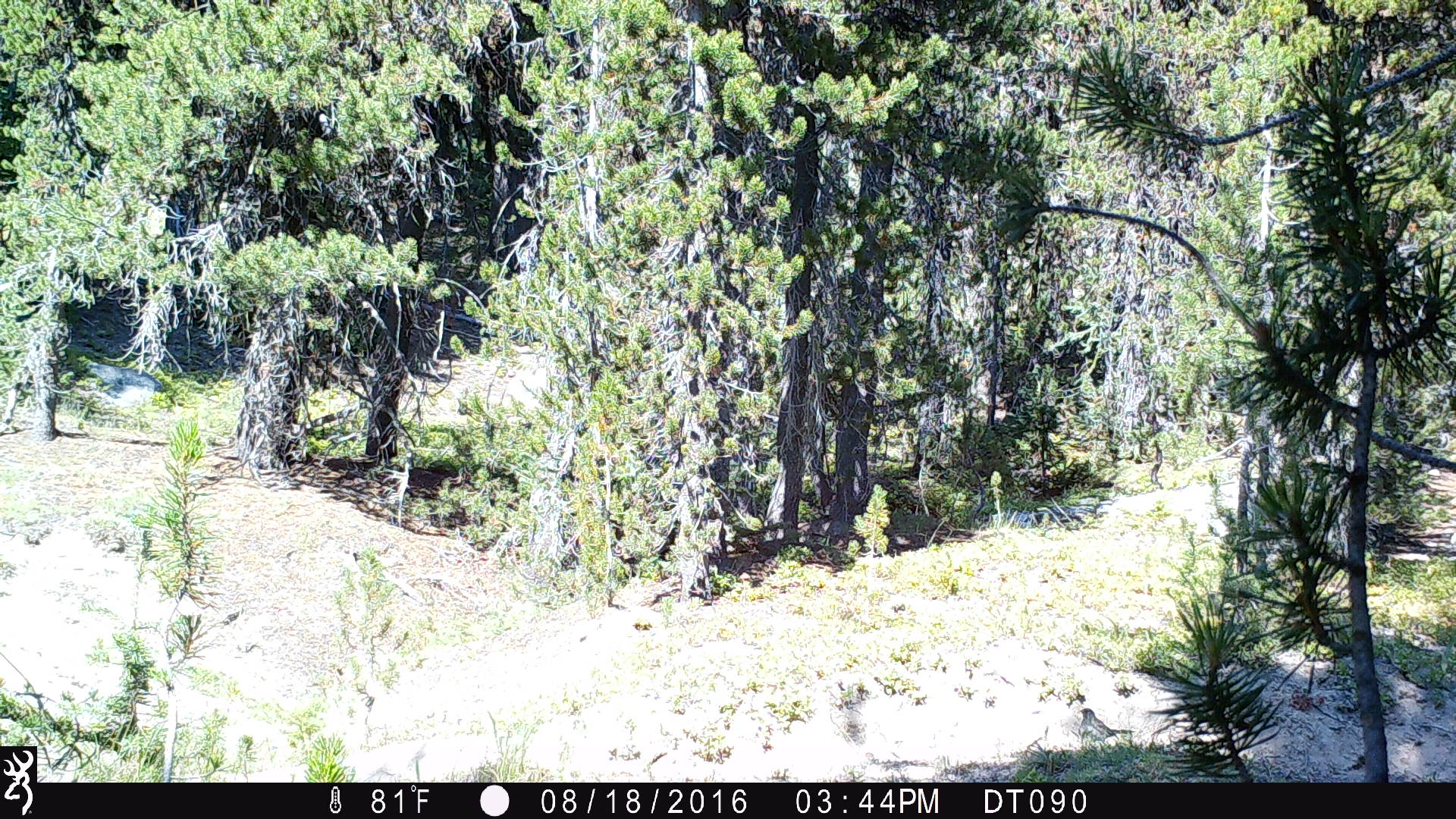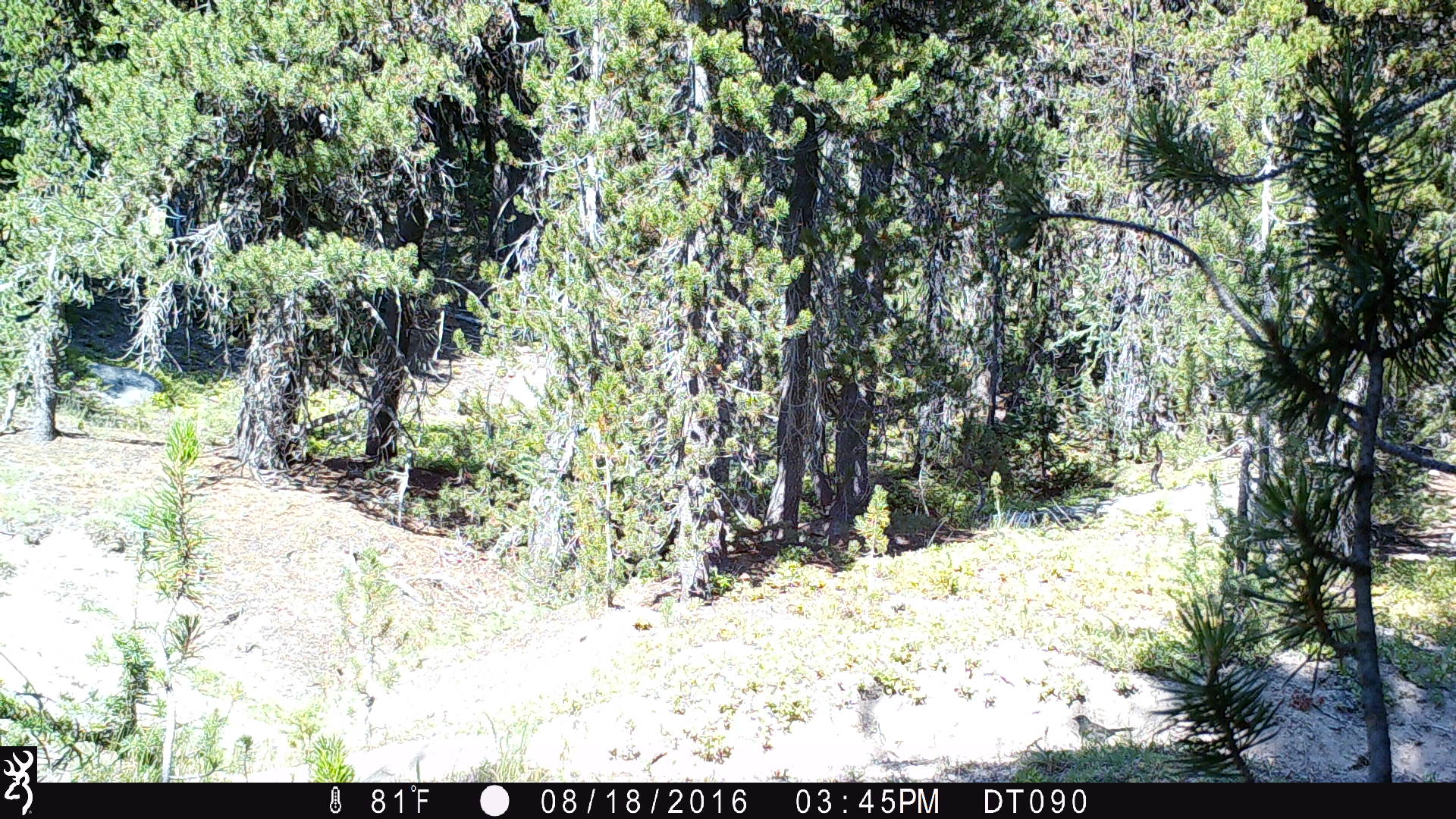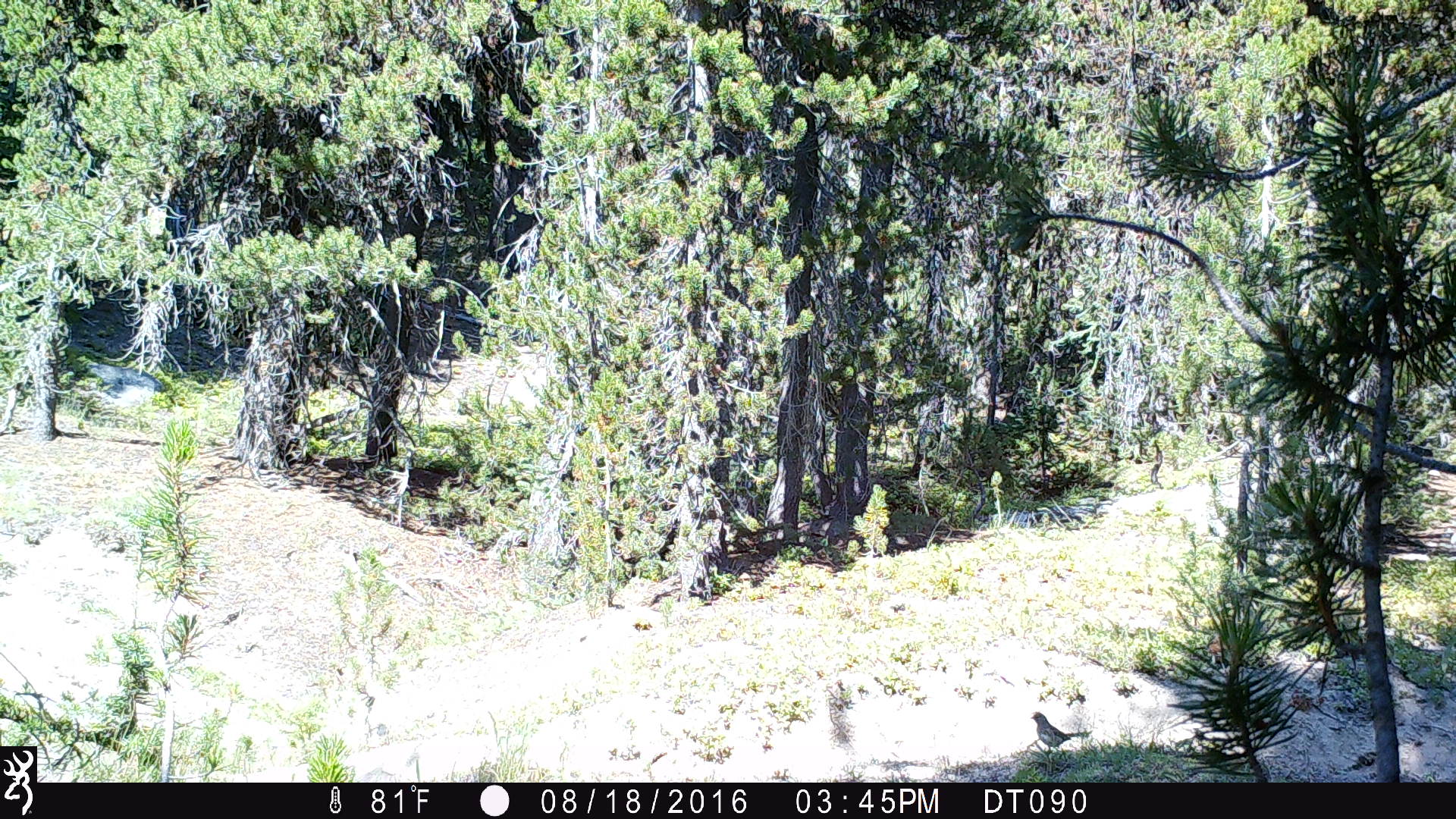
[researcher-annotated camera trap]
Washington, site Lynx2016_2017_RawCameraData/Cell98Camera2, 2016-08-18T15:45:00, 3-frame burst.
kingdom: Animalia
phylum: Chordata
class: Aves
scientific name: Aves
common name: birds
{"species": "Aves (birds)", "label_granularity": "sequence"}